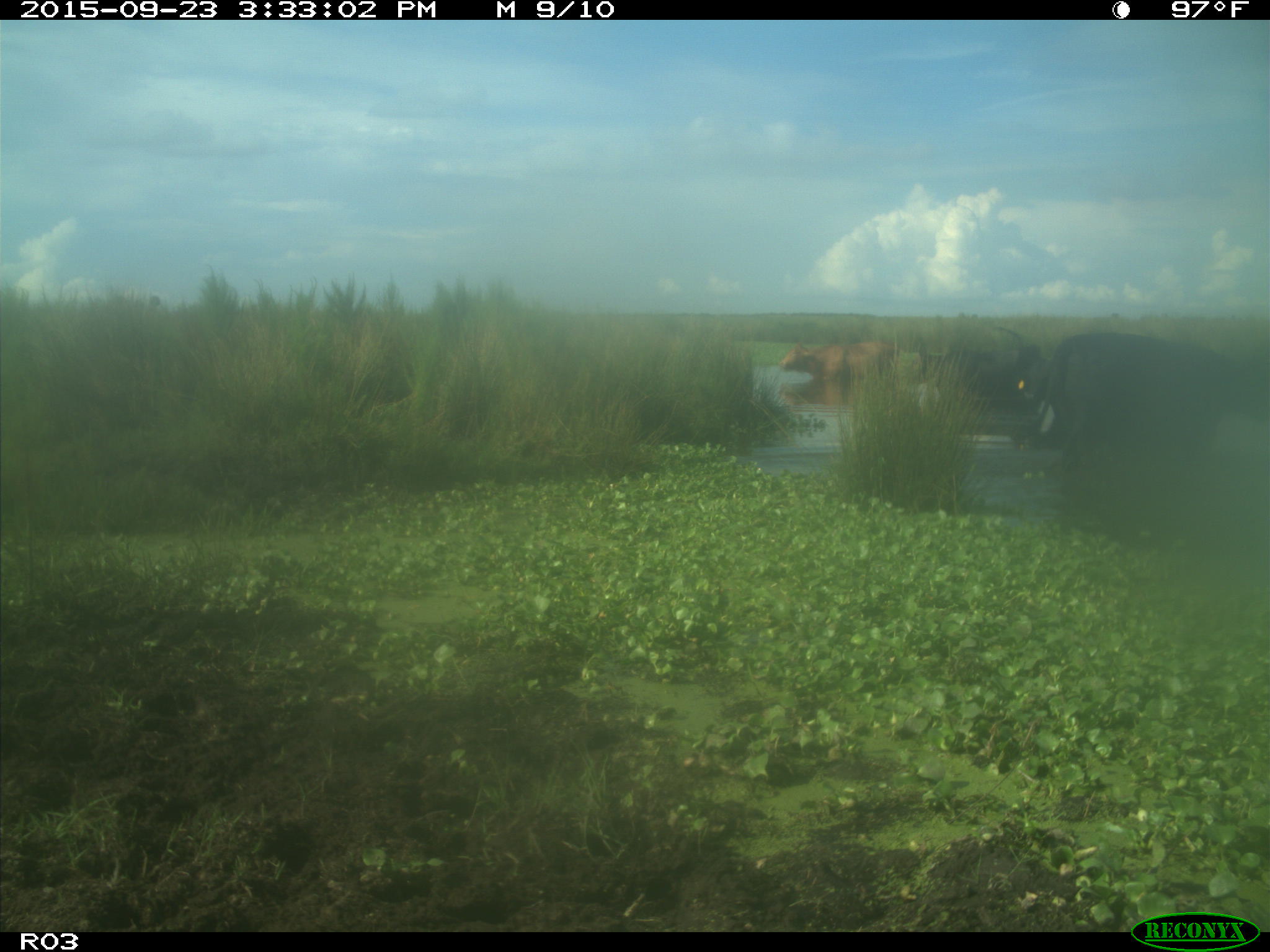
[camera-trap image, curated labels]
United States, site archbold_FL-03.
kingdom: Animalia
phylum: Chordata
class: Mammalia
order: Artiodactyla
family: Bovidae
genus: Bos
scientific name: Bos taurus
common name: domestic cow